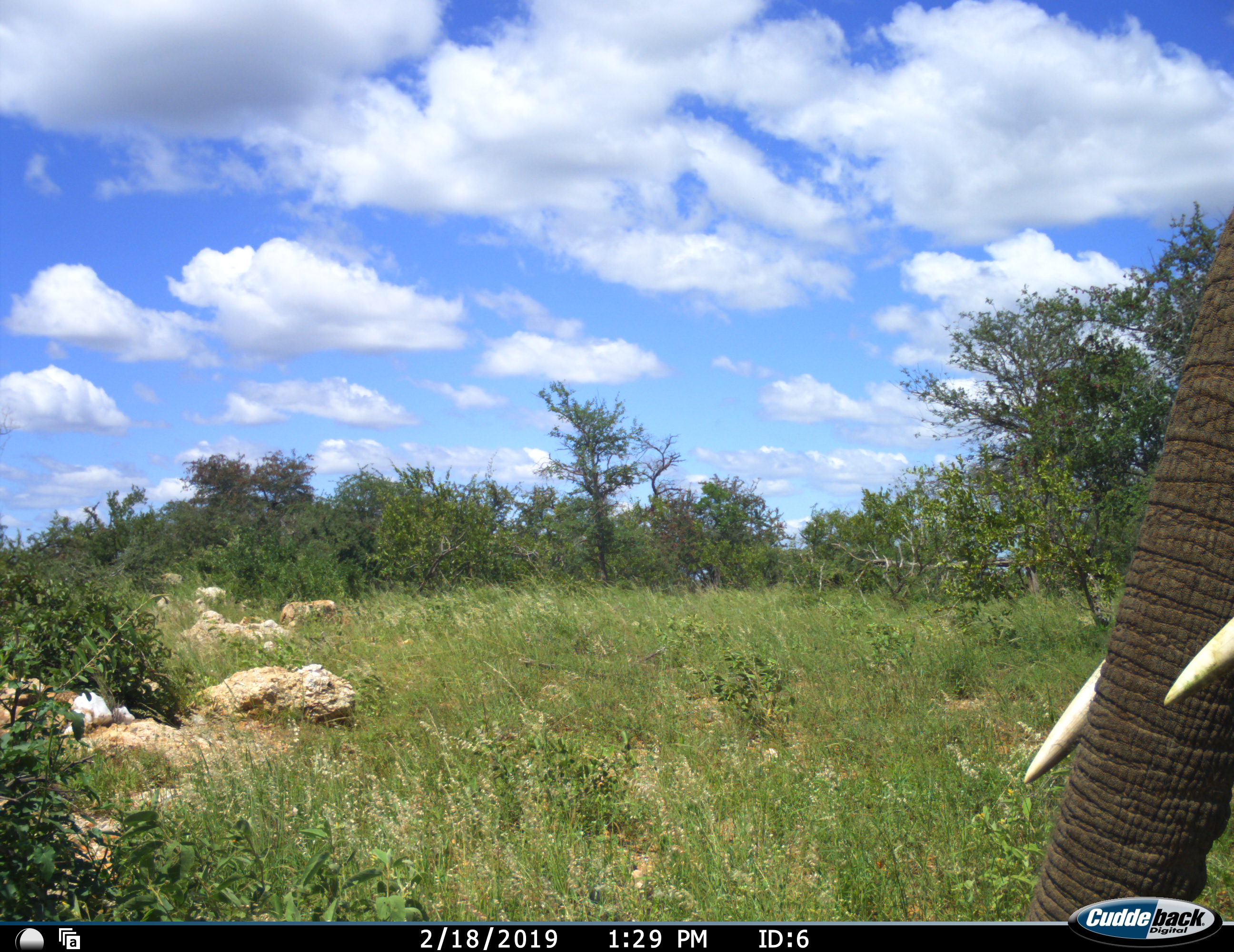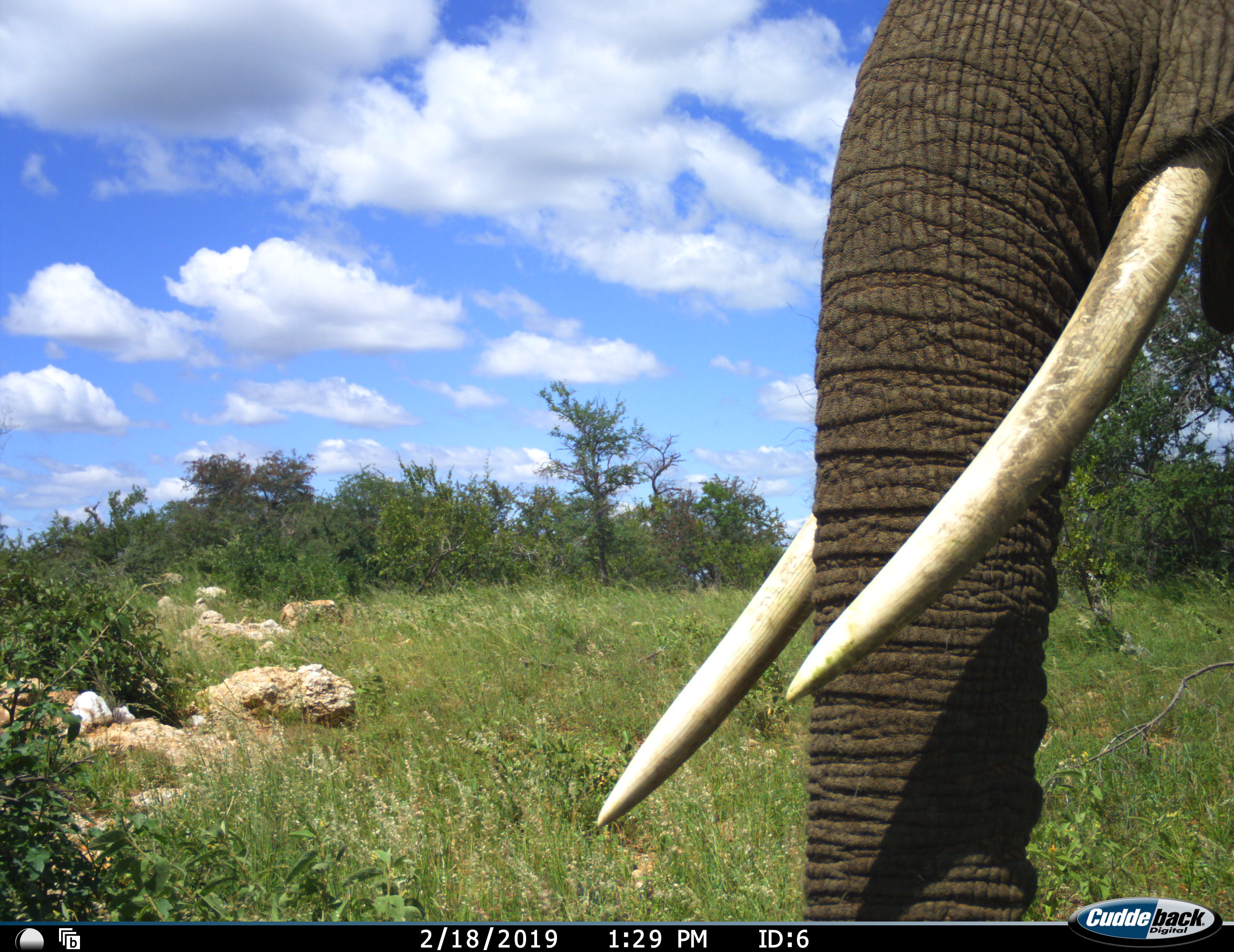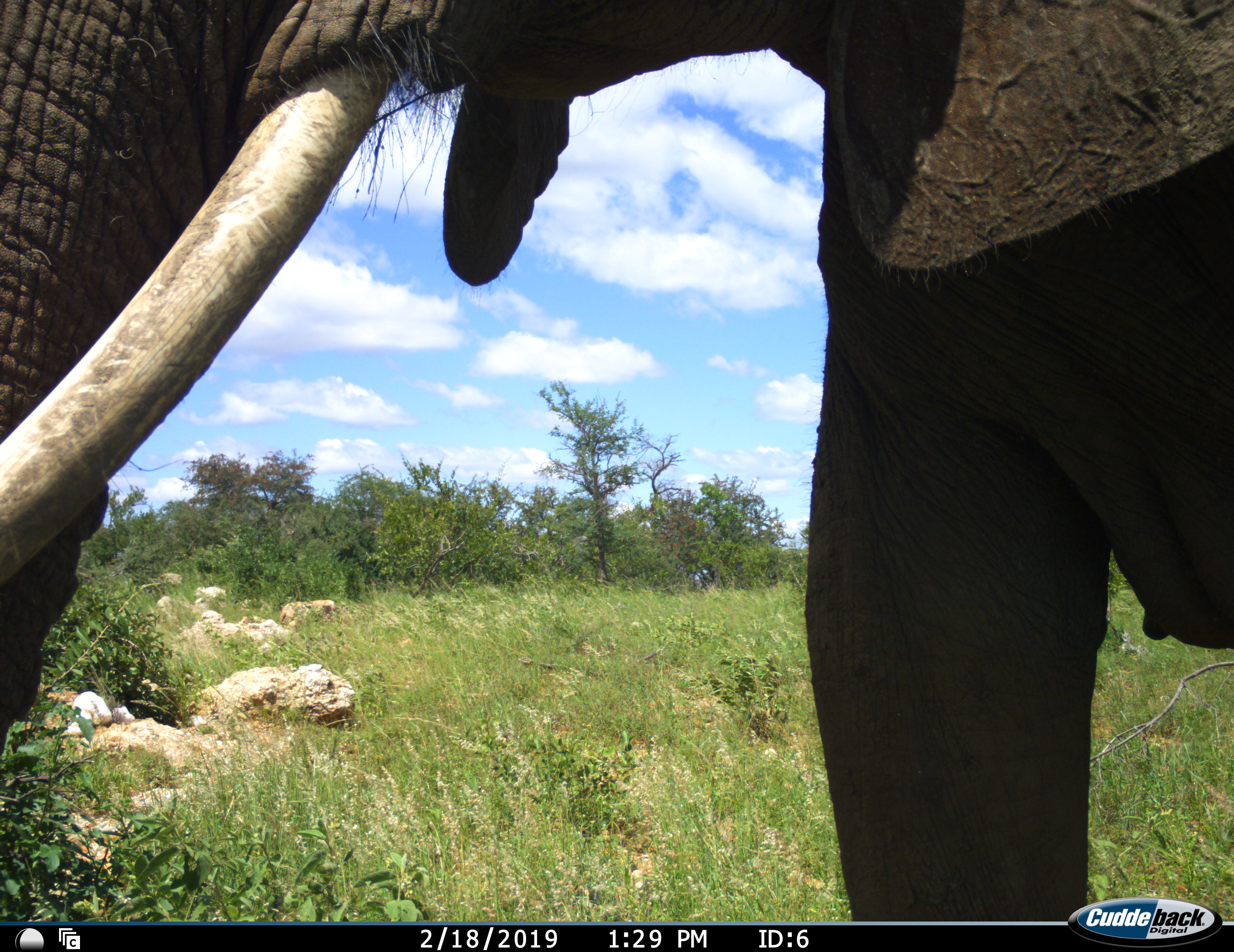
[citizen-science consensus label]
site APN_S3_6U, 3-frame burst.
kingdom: Animalia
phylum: Chordata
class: Mammalia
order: Proboscidea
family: Elephantidae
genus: Loxodonta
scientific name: Loxodonta africana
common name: african bush elephant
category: elephant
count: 1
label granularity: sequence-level